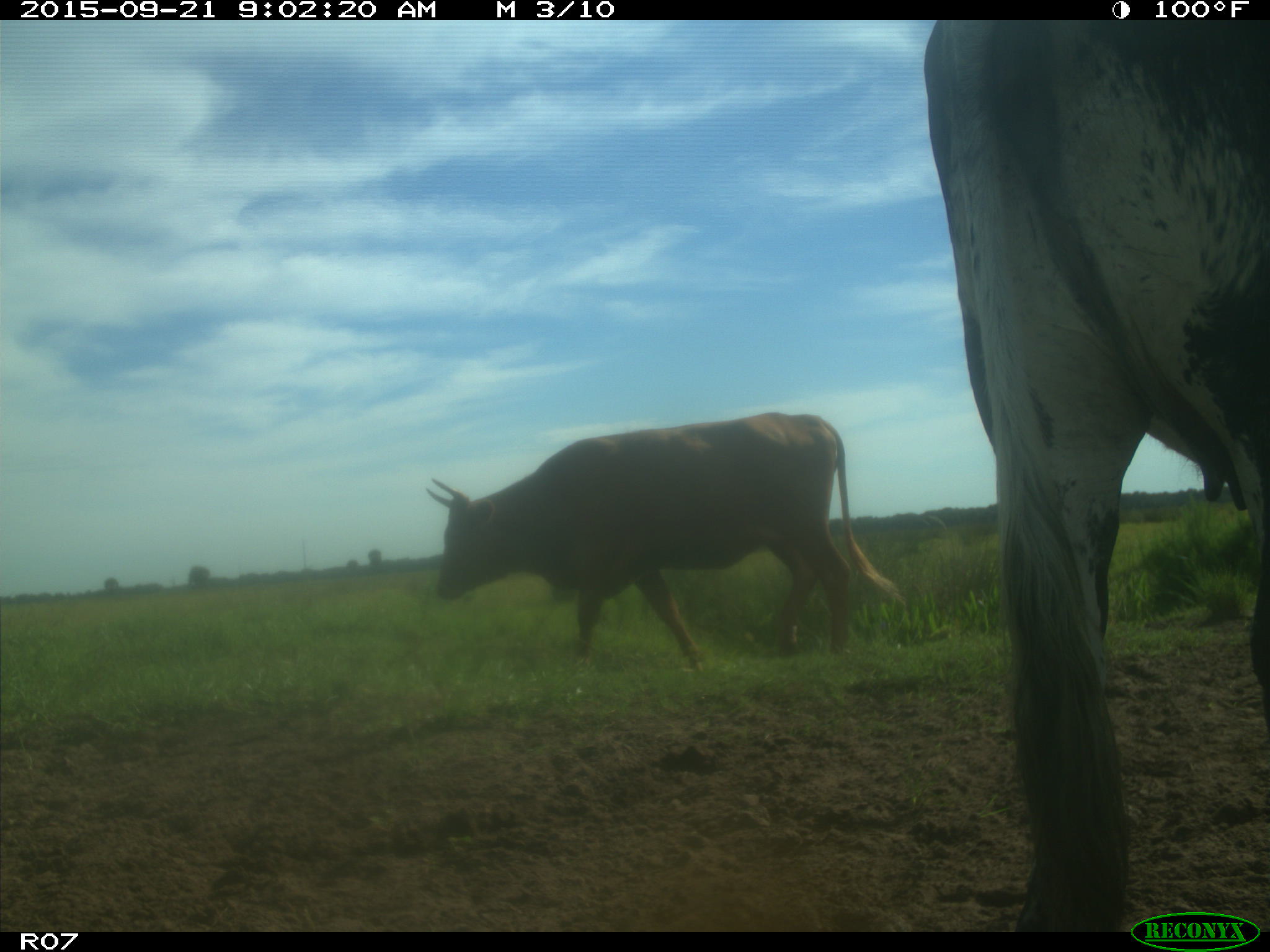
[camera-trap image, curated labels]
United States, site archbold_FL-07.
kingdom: Animalia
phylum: Chordata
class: Mammalia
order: Artiodactyla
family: Bovidae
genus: Bos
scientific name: Bos taurus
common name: domestic cow